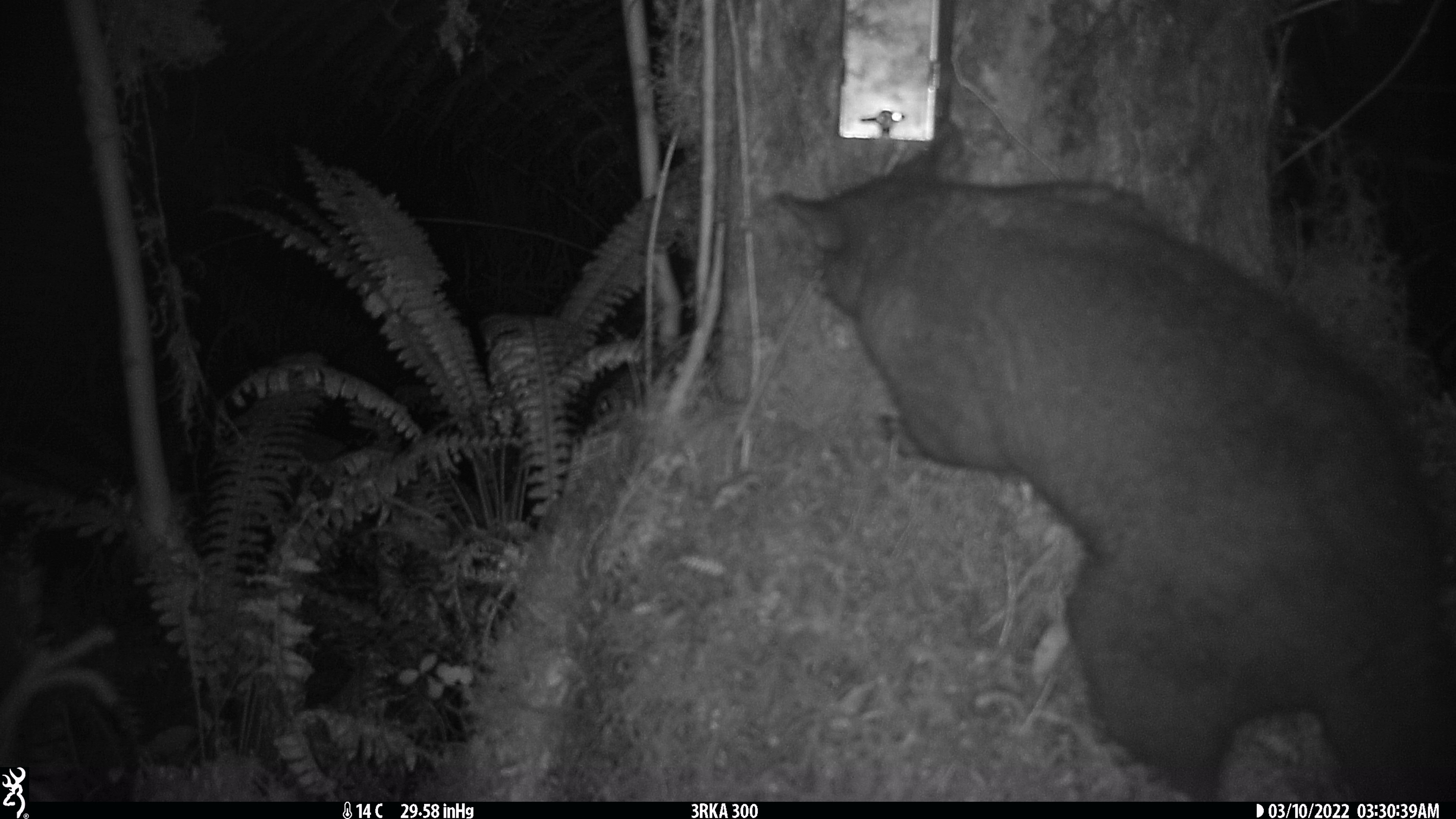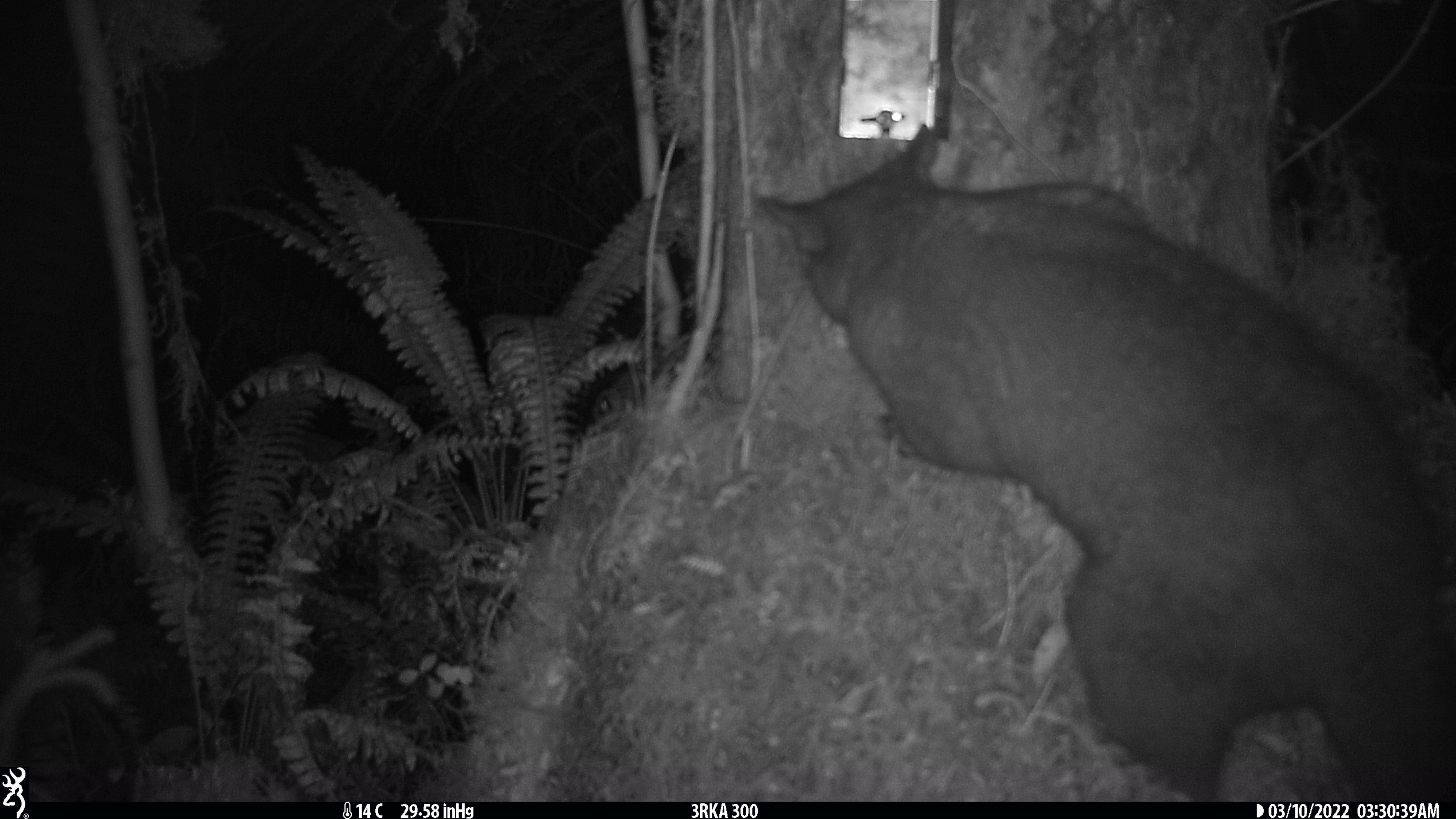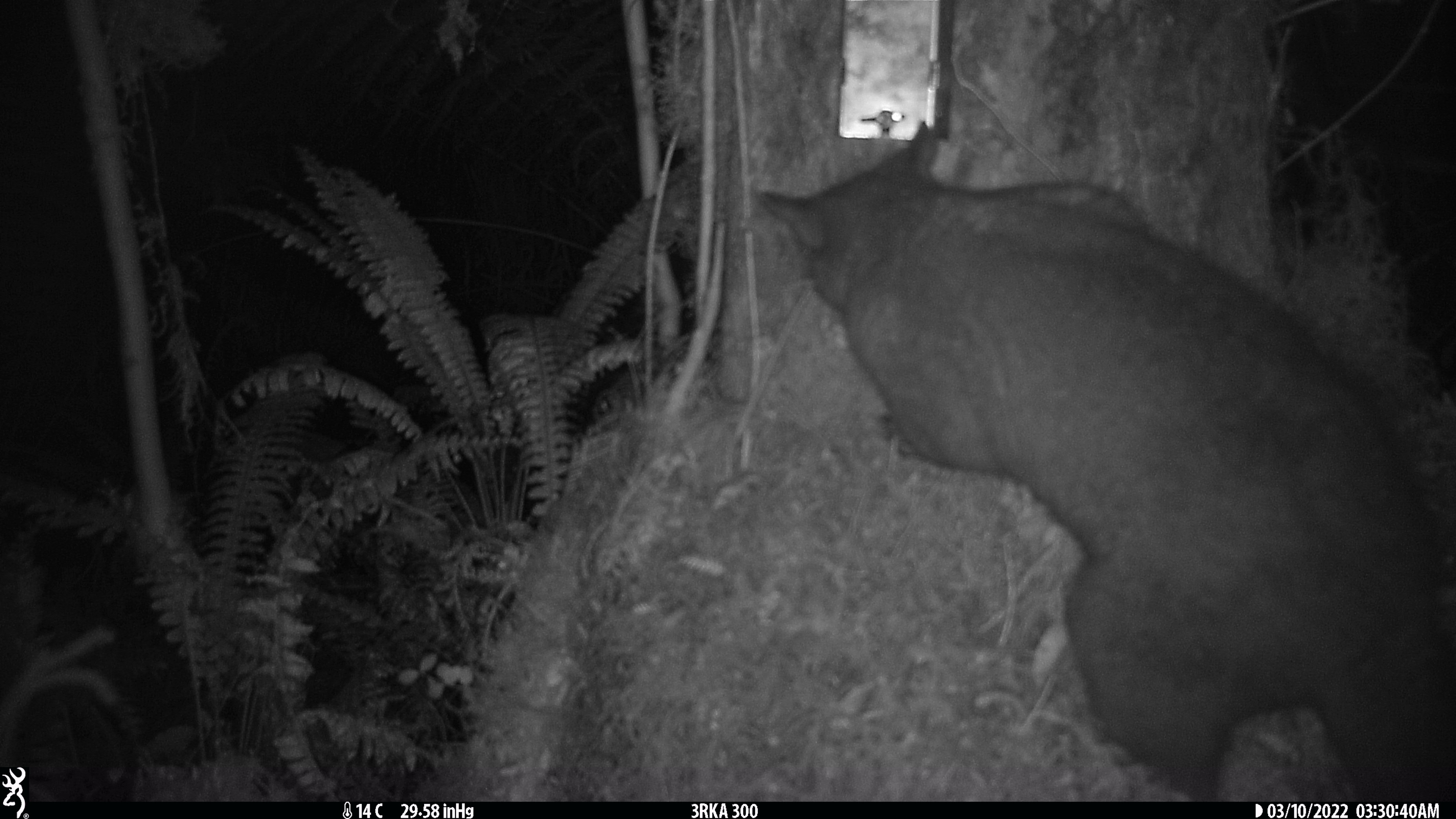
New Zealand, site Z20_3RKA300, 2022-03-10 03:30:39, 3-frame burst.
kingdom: Animalia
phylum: Chordata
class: Mammalia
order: Diprotodontia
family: Phalangeridae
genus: Trichosurus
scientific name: Trichosurus vulpecula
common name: common brushtail possum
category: possum